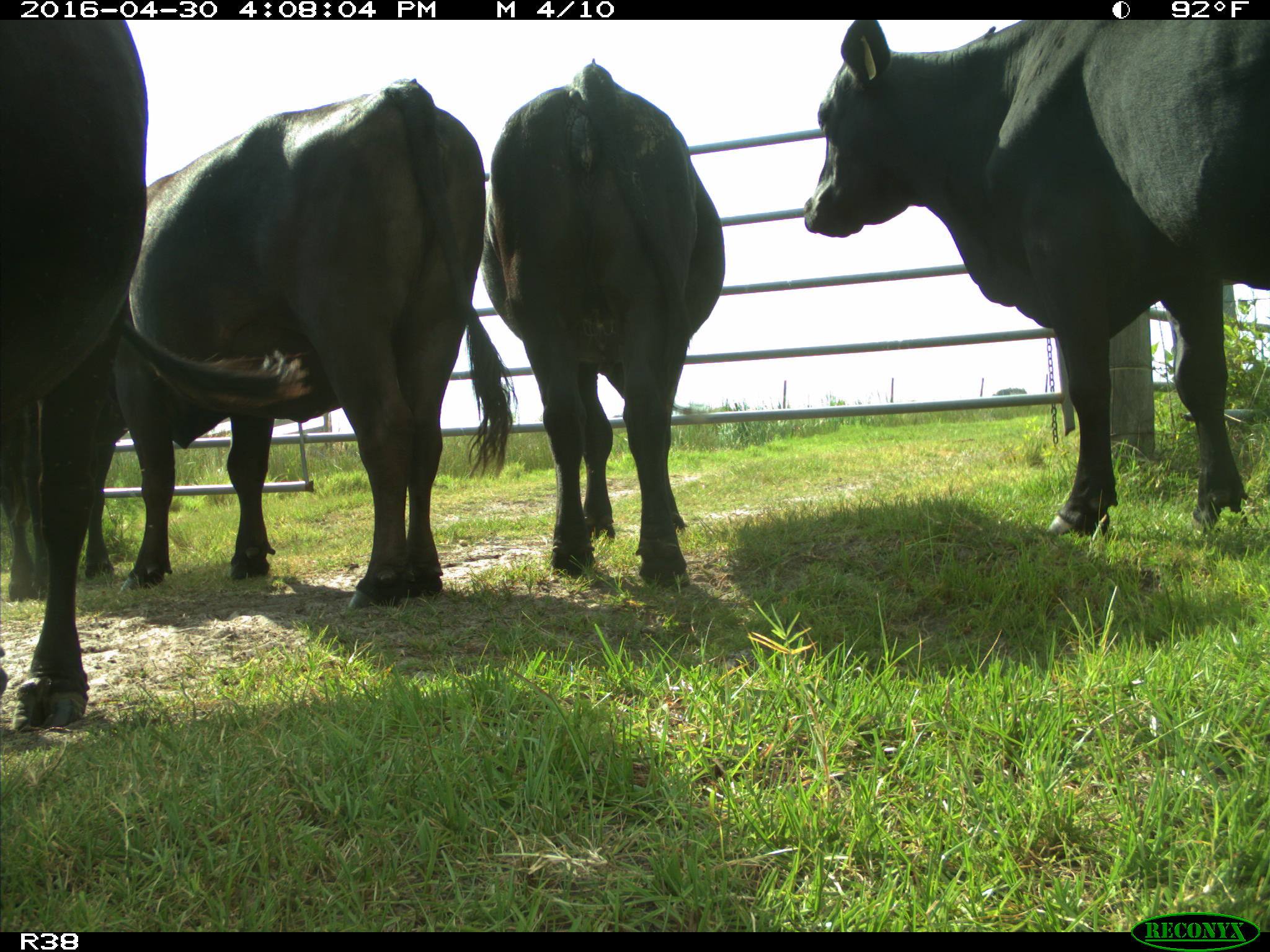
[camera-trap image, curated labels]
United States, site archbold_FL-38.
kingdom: Animalia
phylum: Chordata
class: Mammalia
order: Artiodactyla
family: Bovidae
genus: Bos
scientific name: Bos taurus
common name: domestic cow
Bos taurus (domestic cow).